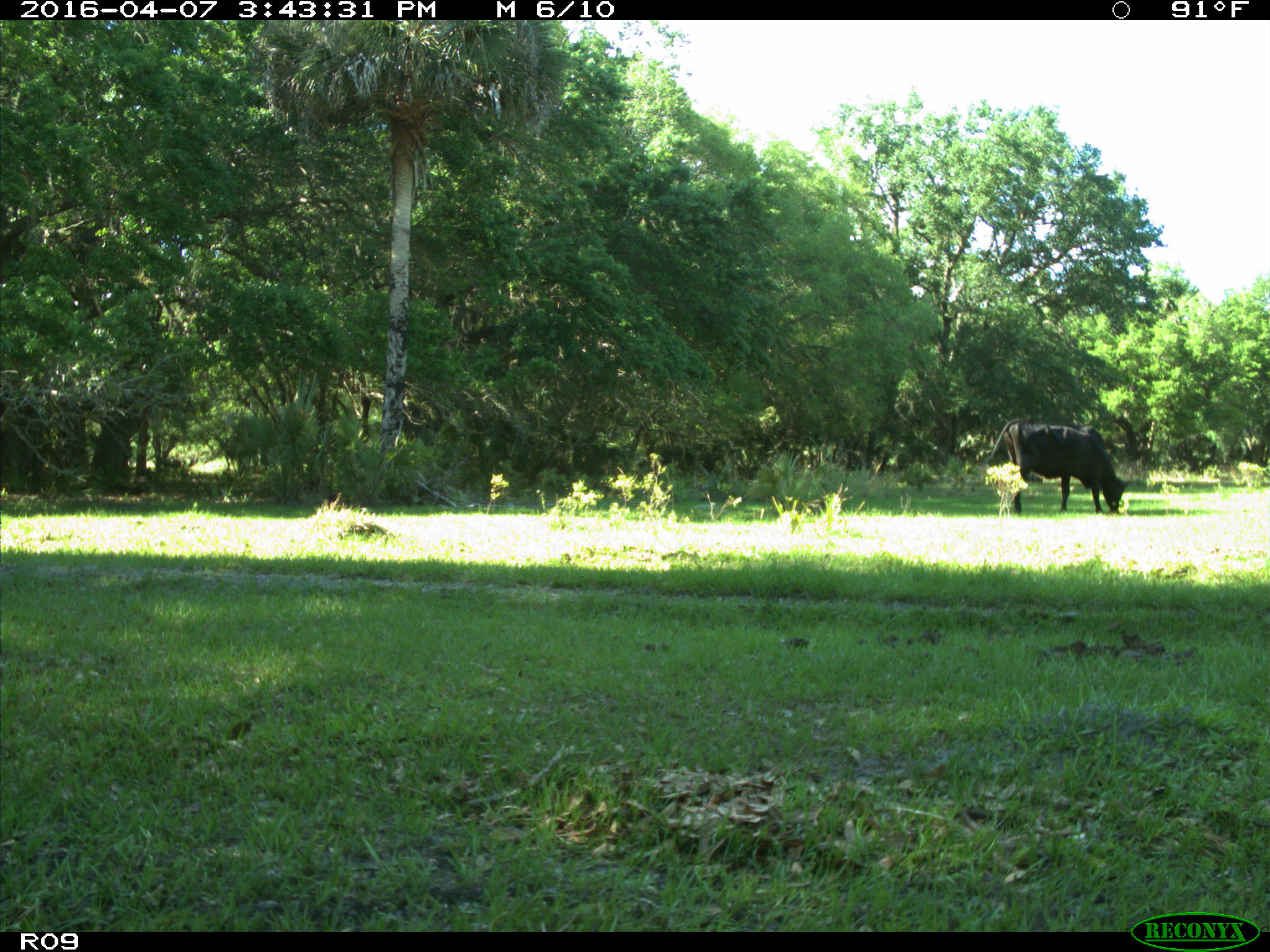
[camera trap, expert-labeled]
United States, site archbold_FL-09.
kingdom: Animalia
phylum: Chordata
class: Mammalia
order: Artiodactyla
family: Bovidae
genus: Bos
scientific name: Bos taurus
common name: domestic cow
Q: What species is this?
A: Bos taurus (domestic cow).